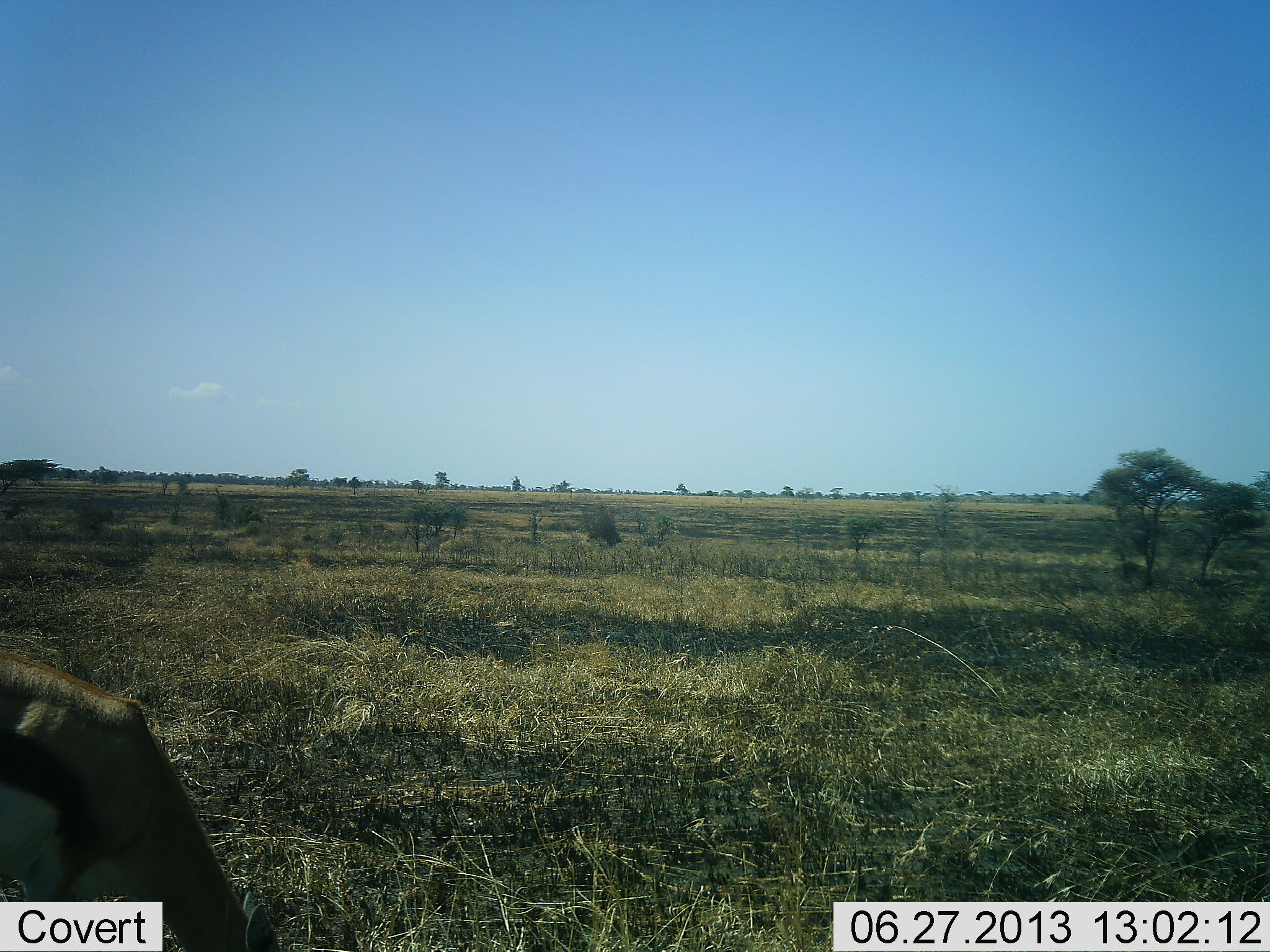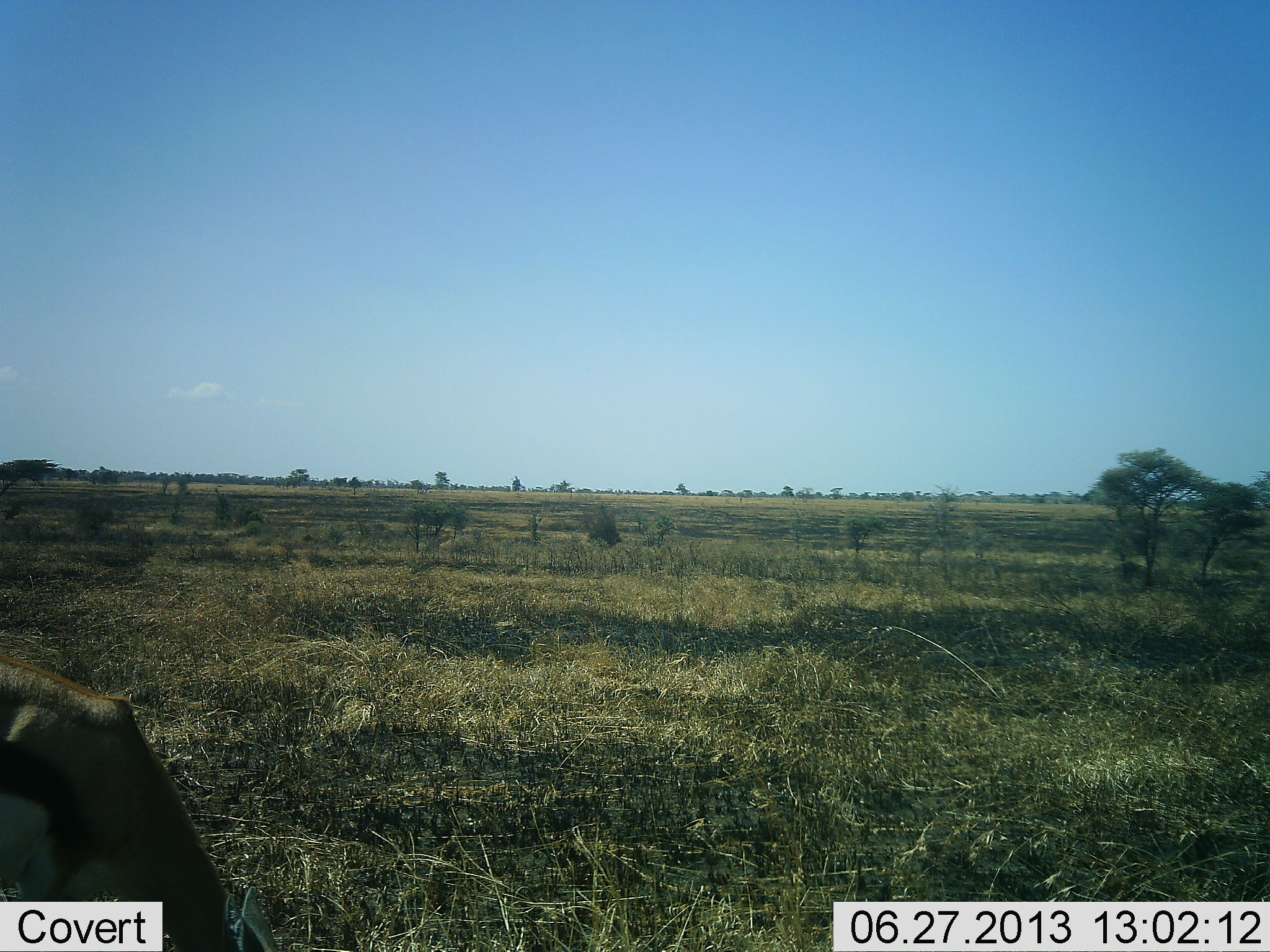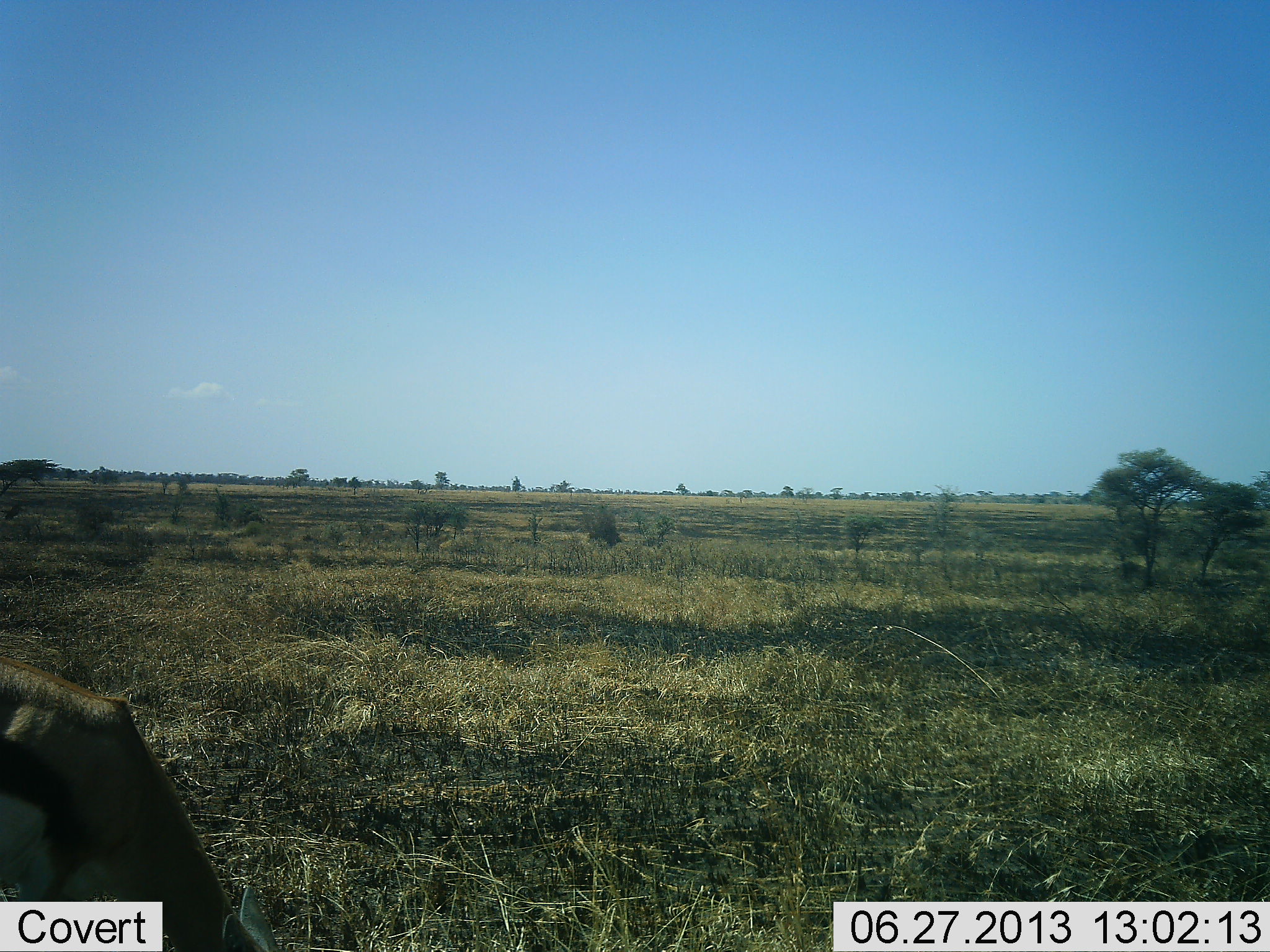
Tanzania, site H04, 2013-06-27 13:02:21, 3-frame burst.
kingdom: Animalia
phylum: Chordata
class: Mammalia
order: Artiodactyla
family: Bovidae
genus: Eudorcas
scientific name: Eudorcas thomsonii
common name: thomson's gazelle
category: gazellethomsons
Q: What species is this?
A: Gazellethomsons (thomson's gazelle) (Eudorcas thomsonii).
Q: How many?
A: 1.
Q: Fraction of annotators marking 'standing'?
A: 36%.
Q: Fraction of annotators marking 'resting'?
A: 0%.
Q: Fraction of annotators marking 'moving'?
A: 0%.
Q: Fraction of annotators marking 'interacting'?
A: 0%.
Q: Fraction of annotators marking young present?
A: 0%.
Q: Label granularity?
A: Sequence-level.